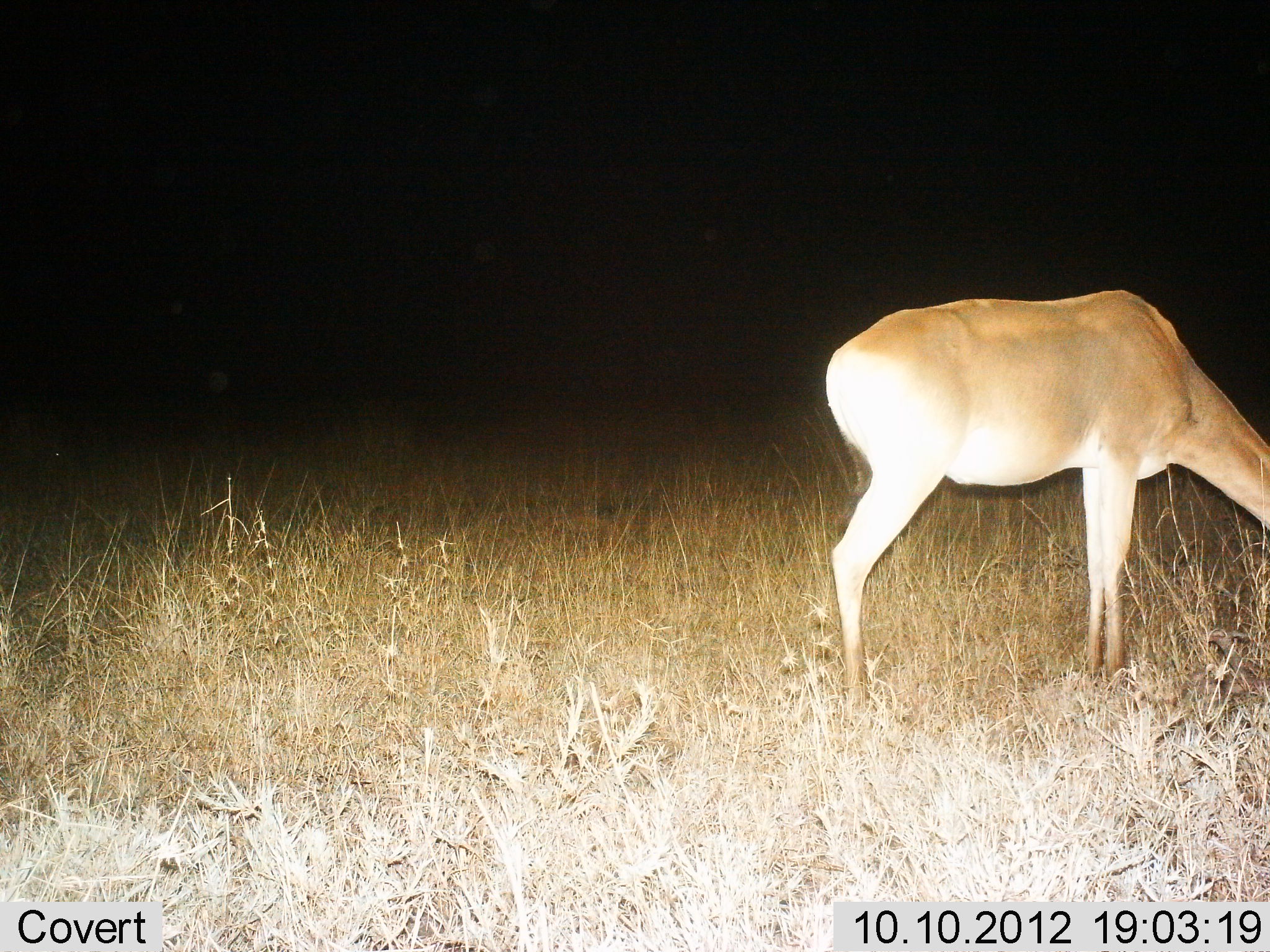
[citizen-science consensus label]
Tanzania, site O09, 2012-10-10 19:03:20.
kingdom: Animalia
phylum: Chordata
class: Mammalia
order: Artiodactyla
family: Bovidae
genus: Alcelaphus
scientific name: Alcelaphus buselaphus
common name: hartebeest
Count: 1.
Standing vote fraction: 40%.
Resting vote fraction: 0%.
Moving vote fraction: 0%.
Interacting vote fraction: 0%.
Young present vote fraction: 0%.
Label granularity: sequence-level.